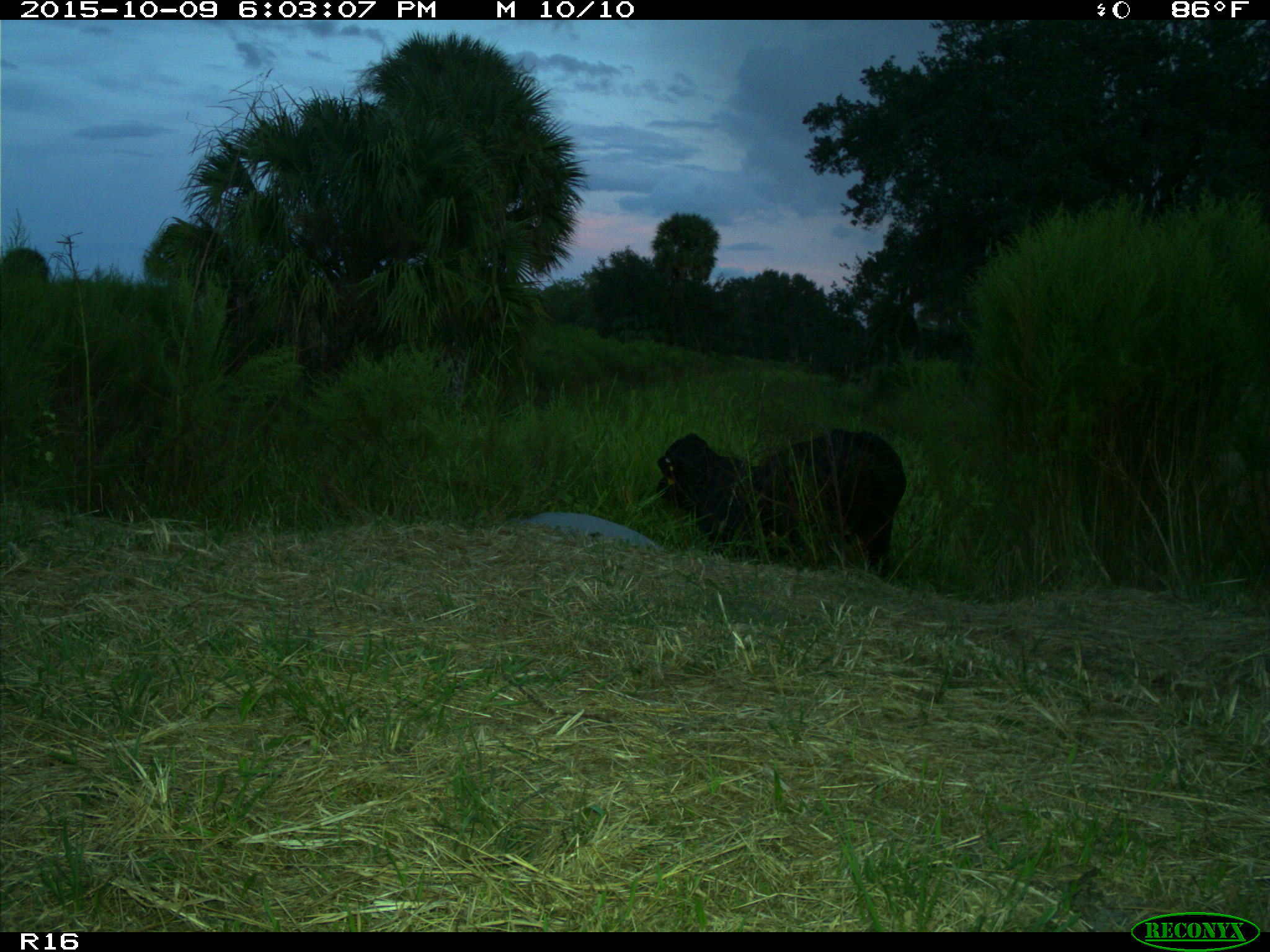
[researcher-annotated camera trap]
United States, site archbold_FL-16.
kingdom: Animalia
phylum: Chordata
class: Mammalia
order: Artiodactyla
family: Bovidae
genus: Bos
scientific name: Bos taurus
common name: domestic cow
Bos taurus (domestic cow).